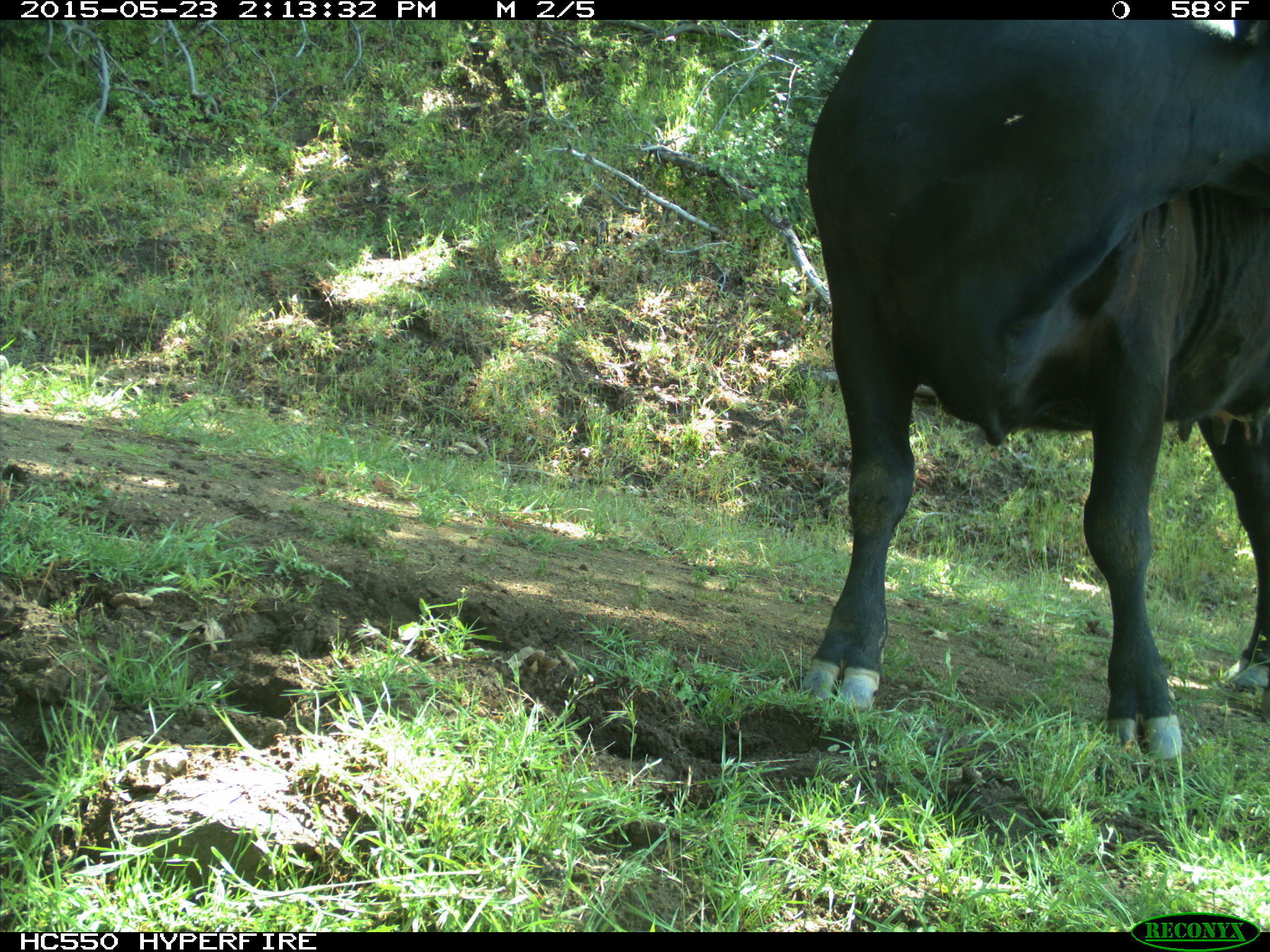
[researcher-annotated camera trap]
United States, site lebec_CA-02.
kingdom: Animalia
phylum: Chordata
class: Mammalia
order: Artiodactyla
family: Bovidae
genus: Bos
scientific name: Bos taurus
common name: domestic cow